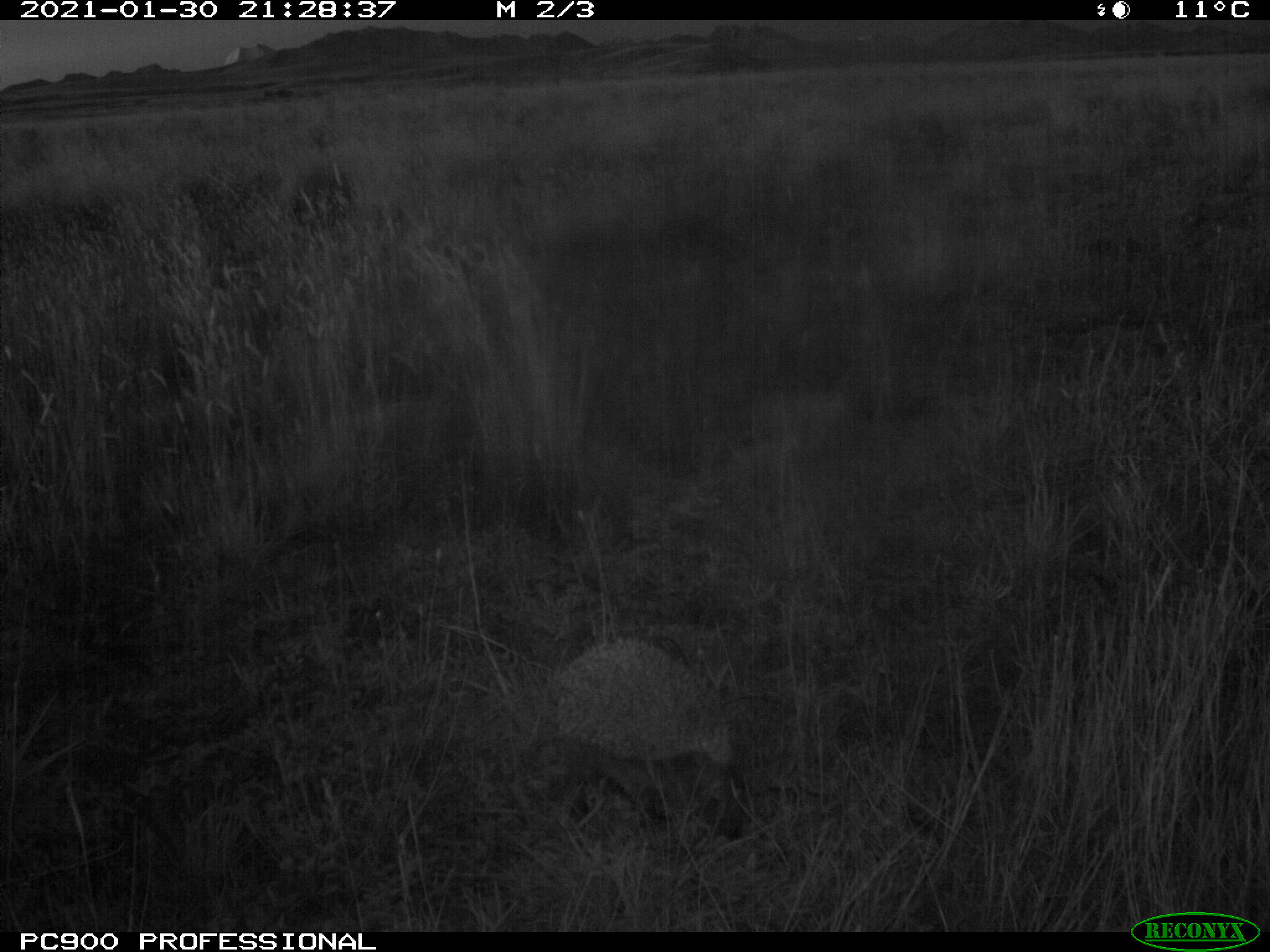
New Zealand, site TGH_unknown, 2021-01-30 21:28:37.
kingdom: Animalia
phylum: Chordata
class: Mammalia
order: Eulipotyphla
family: Erinaceidae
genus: Erinaceus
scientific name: Erinaceus europaeus europaeus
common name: european hedgehog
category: hedgehog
Hedgehog (european hedgehog) (Erinaceus europaeus europaeus).